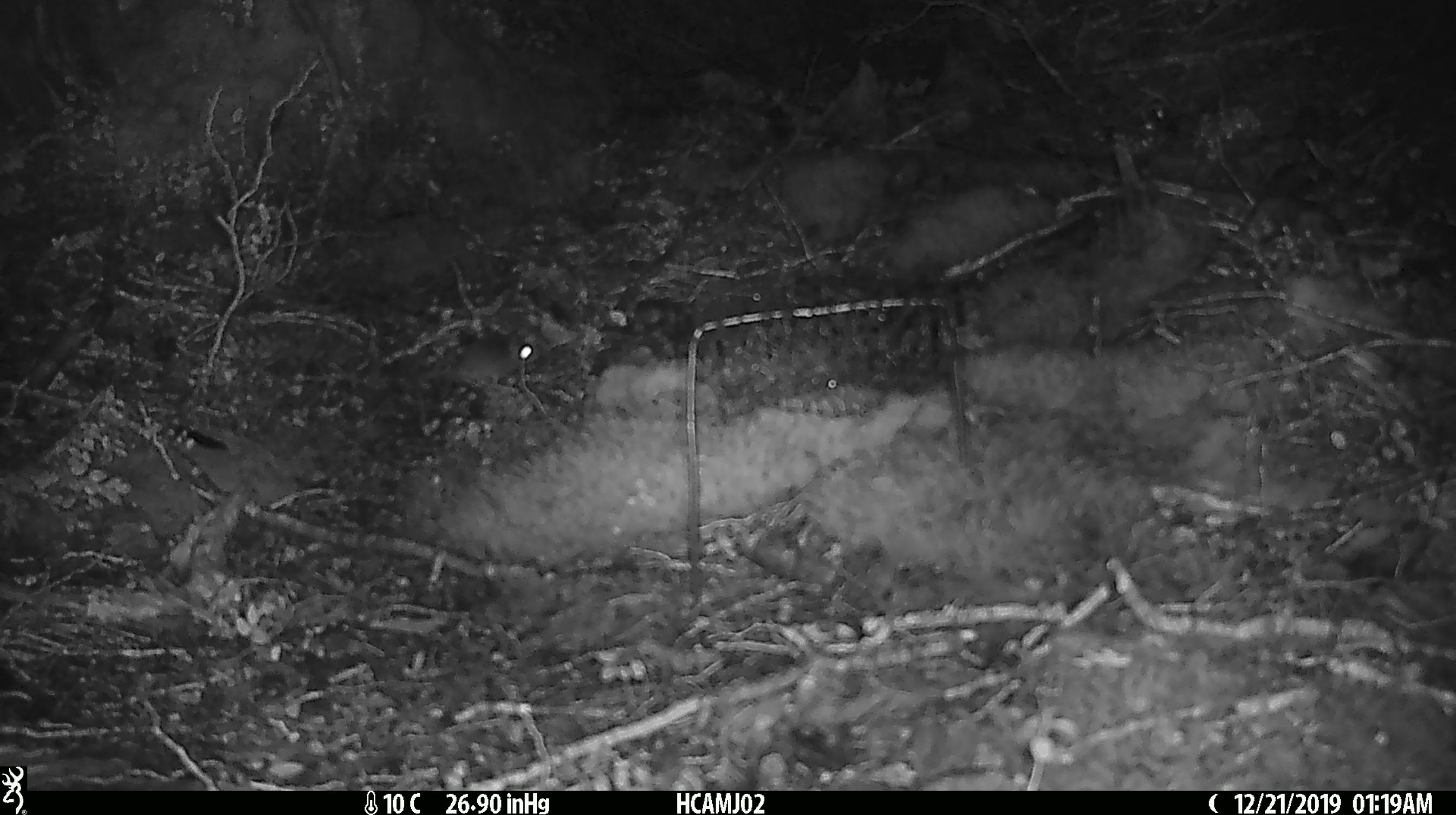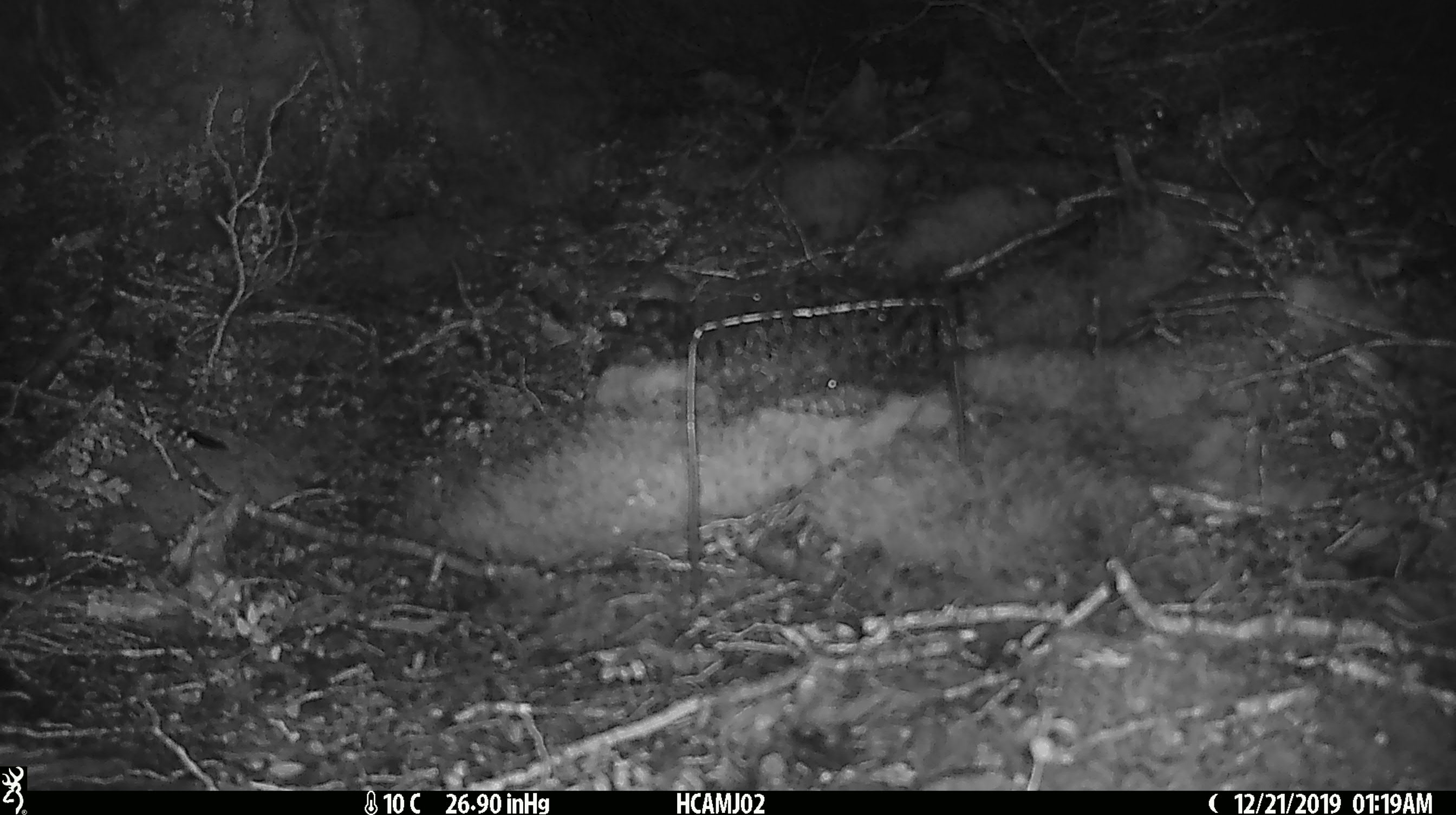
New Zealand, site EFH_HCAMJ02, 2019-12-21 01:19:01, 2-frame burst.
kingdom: Animalia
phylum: Chordata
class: Mammalia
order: Rodentia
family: Muridae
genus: Mus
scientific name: Mus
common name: mouse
Mouse (Mus).